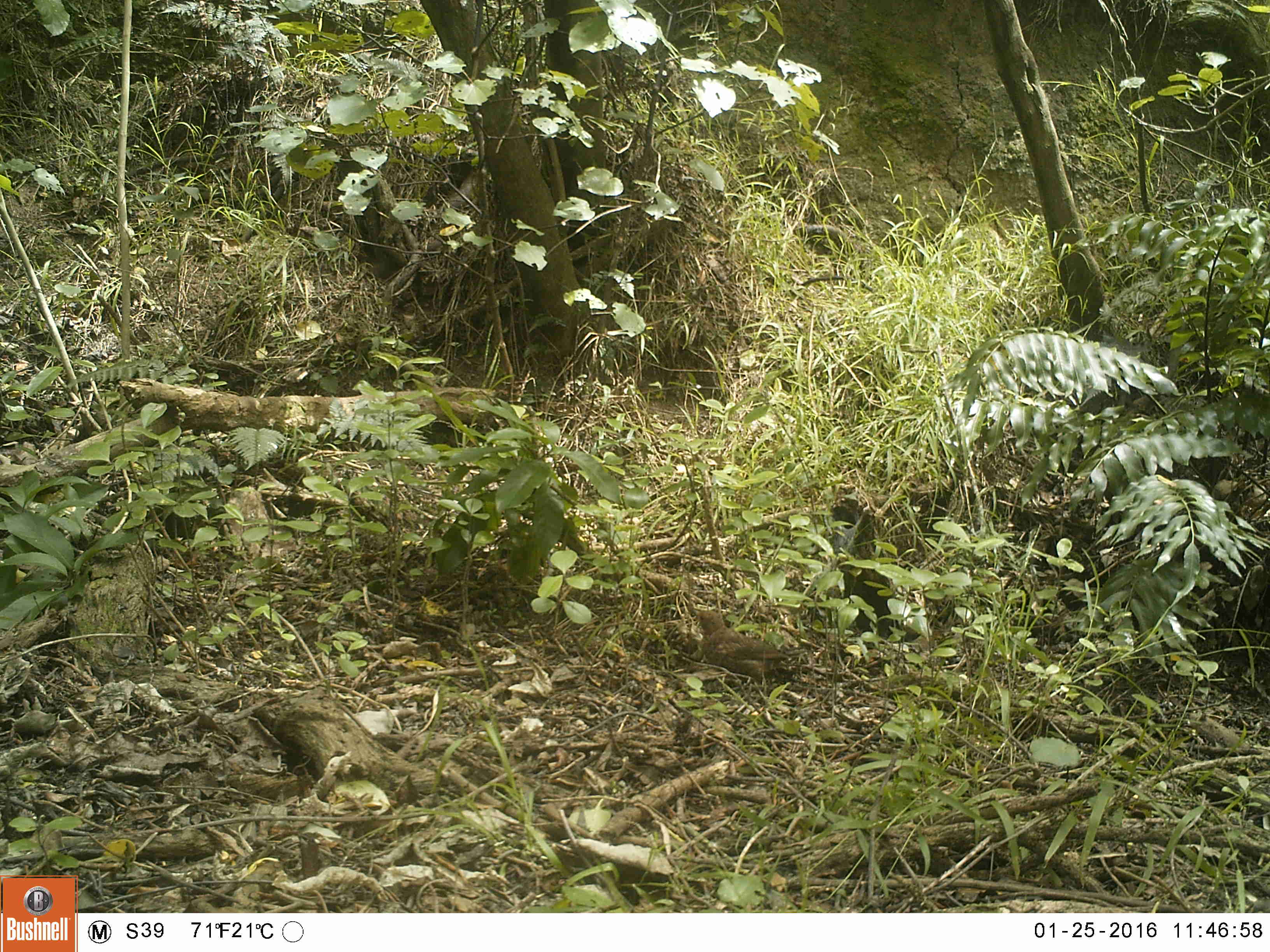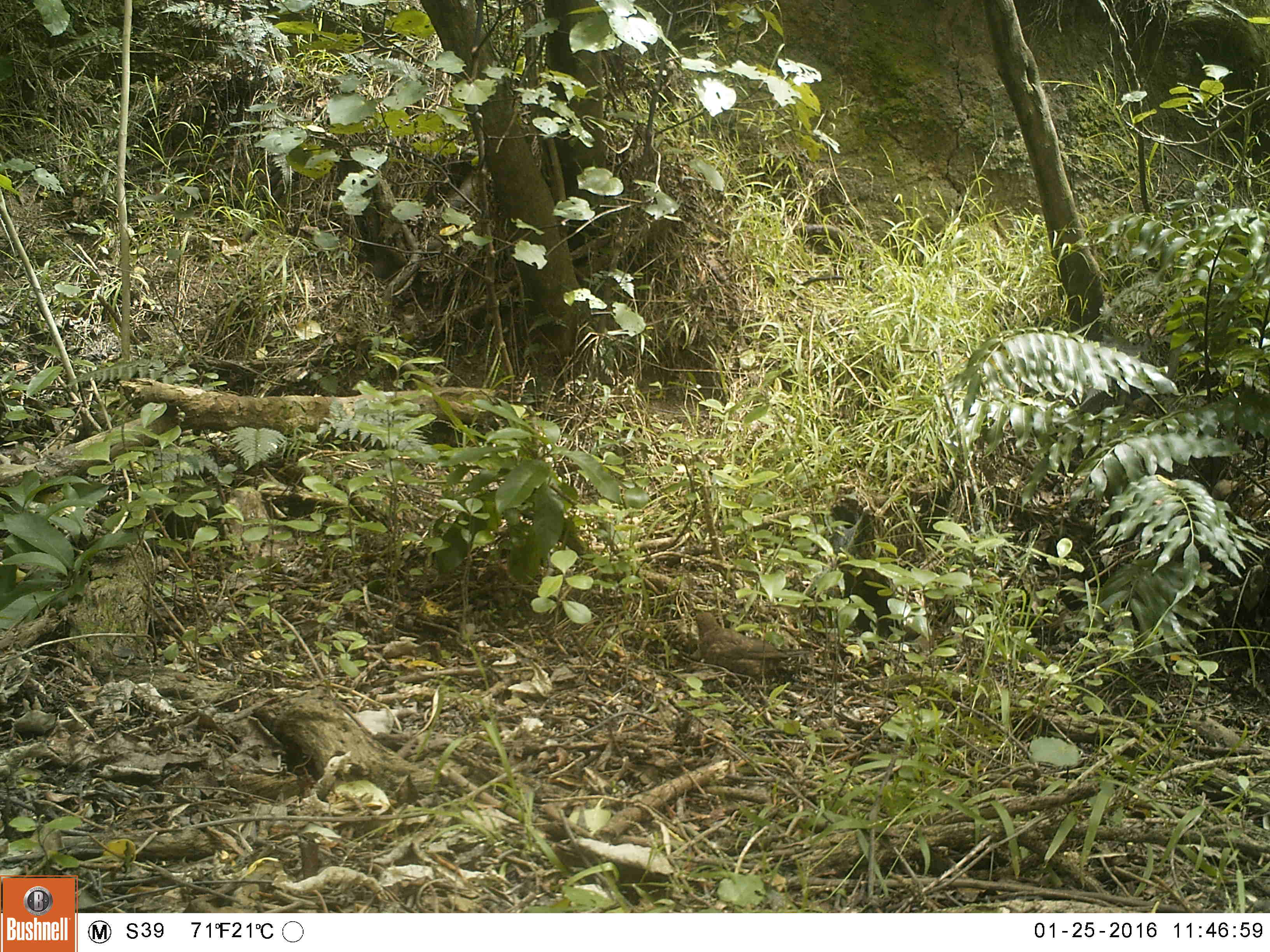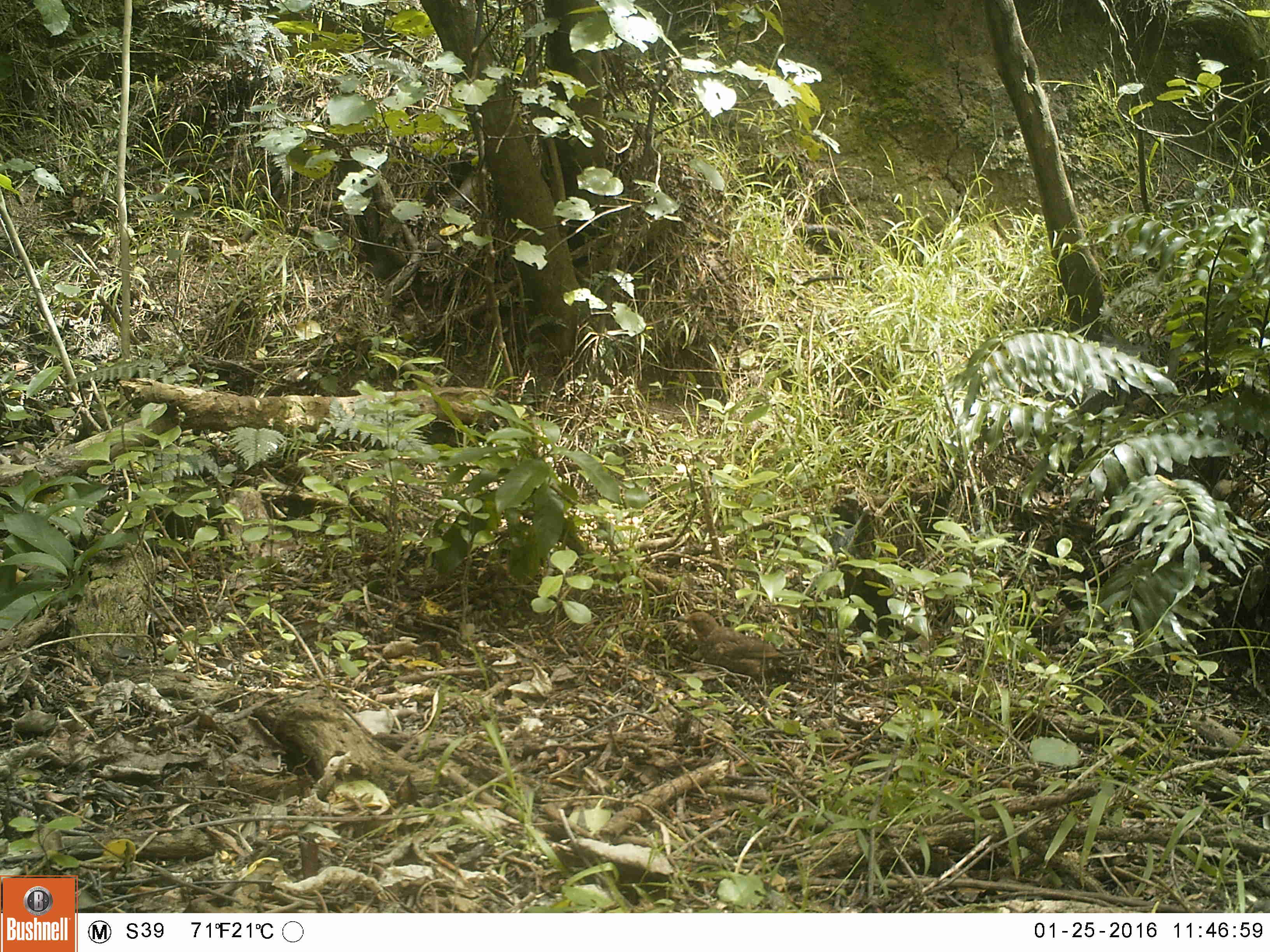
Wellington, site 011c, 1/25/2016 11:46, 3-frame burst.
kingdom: Animalia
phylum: Chordata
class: Aves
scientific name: Aves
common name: bird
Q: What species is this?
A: Bird (Aves).